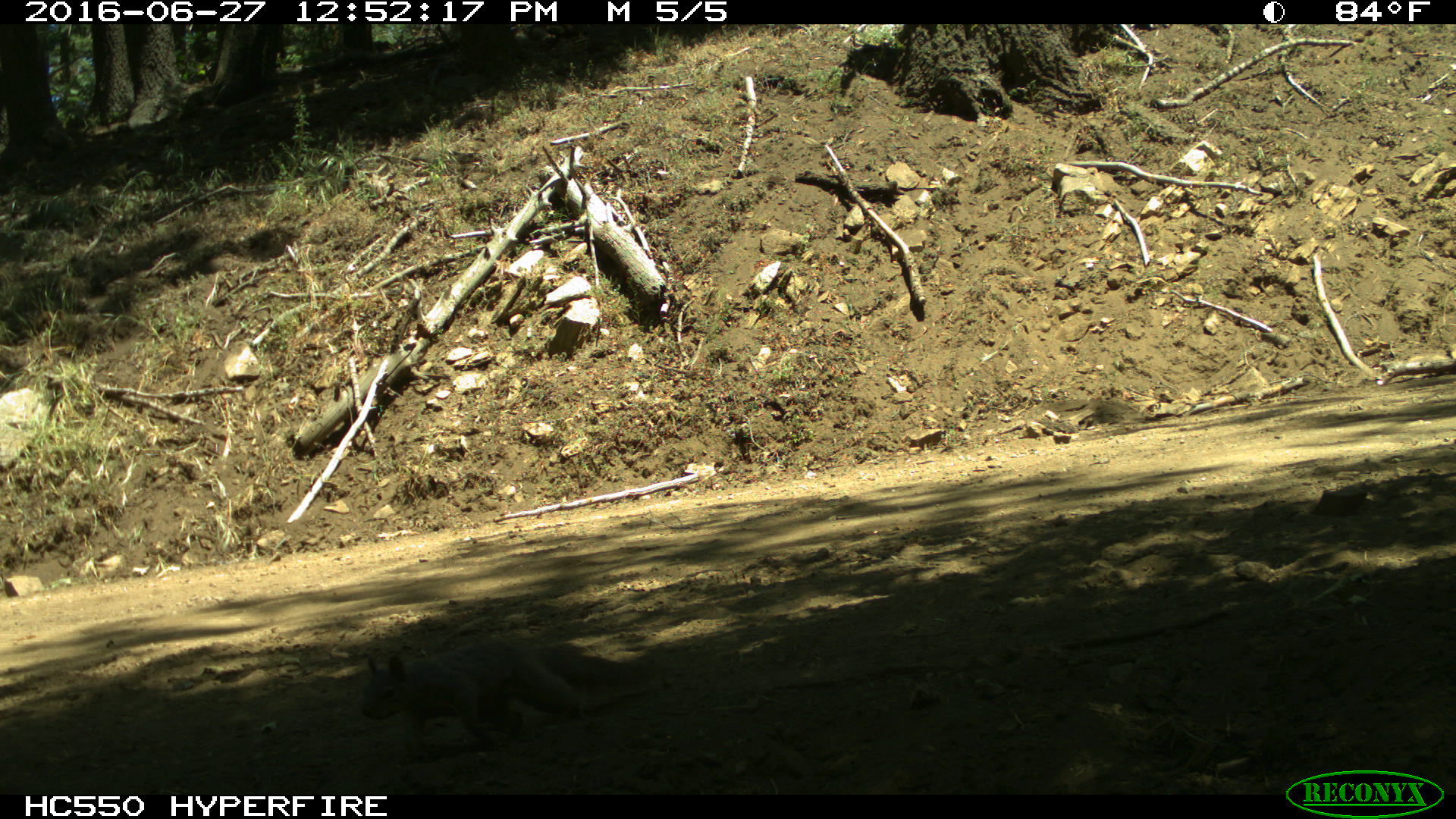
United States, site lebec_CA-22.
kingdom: Animalia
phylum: Chordata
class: Mammalia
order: Rodentia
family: Sciuridae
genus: Otospermophilus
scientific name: Otospermophilus beecheyi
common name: california ground squirrel